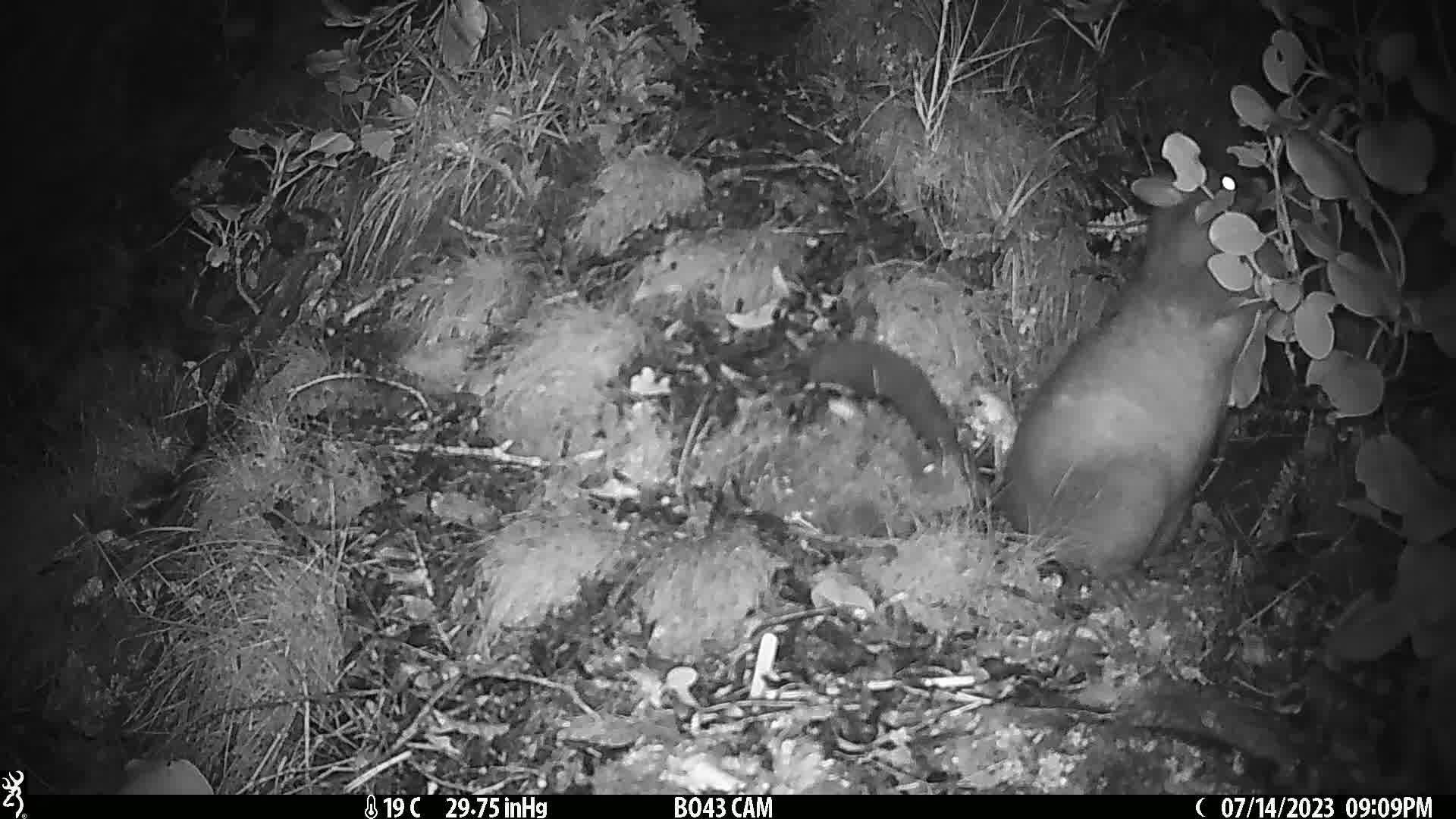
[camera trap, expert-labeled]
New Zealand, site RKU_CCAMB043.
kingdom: Animalia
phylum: Chordata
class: Mammalia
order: Diprotodontia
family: Phalangeridae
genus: Trichosurus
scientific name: Trichosurus vulpecula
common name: common brushtail possum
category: possum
Possum (common brushtail possum) (Trichosurus vulpecula).